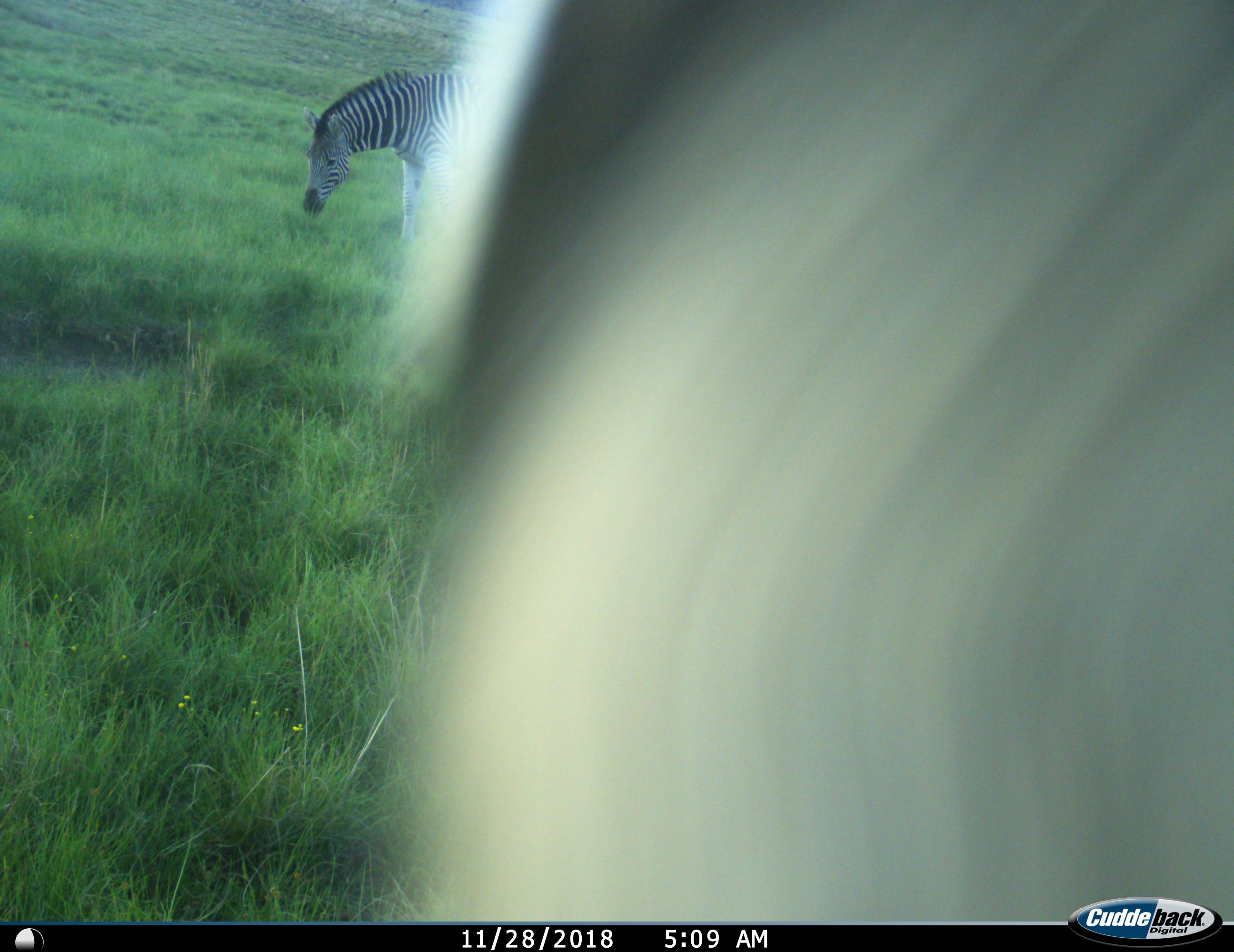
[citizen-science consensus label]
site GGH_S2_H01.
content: unidentified animal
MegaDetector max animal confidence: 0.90